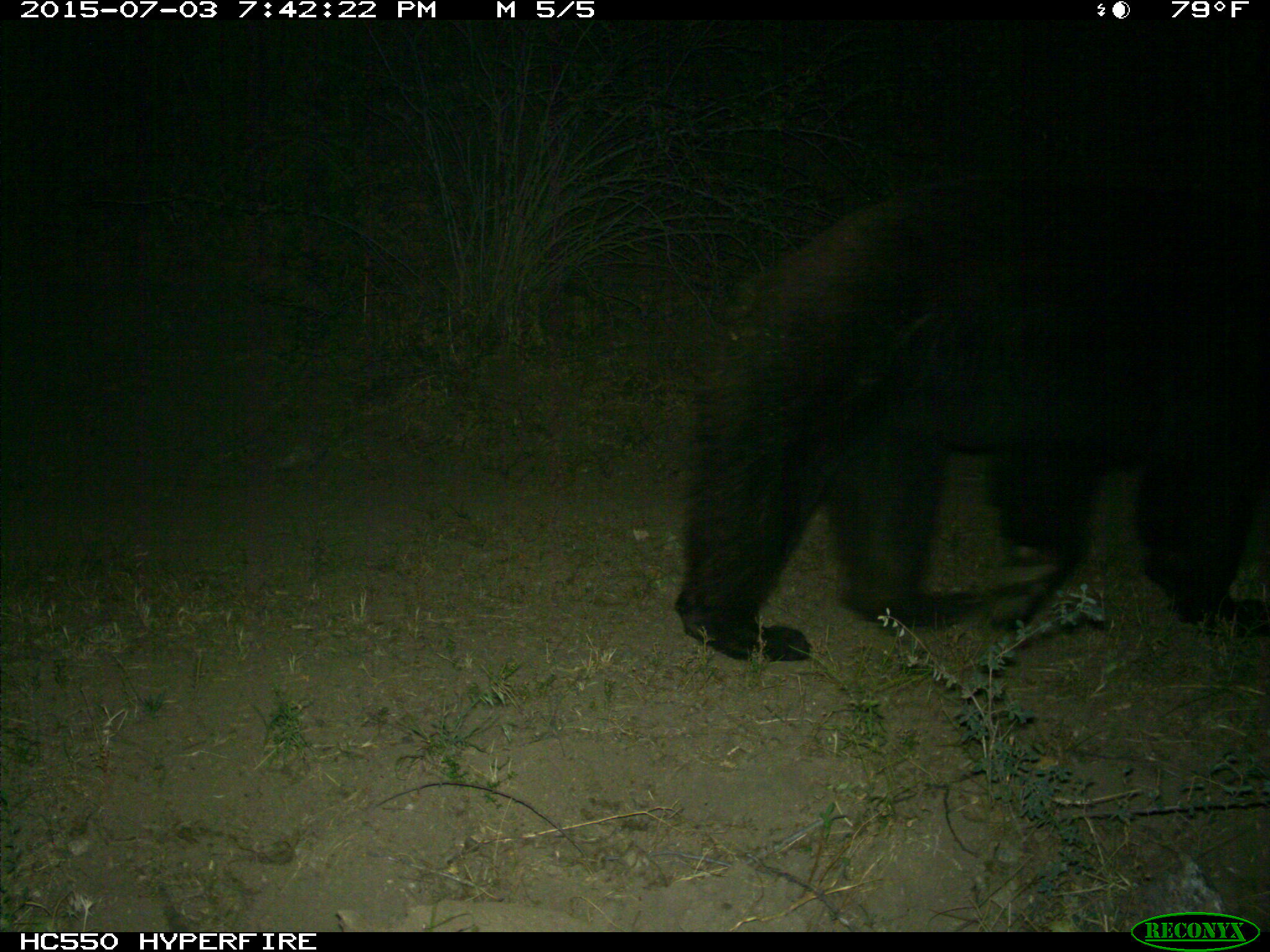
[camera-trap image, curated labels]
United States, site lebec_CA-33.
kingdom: Animalia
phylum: Chordata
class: Mammalia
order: Carnivora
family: Ursidae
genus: Ursus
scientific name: Ursus americanus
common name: american black bear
Ursus americanus (american black bear).